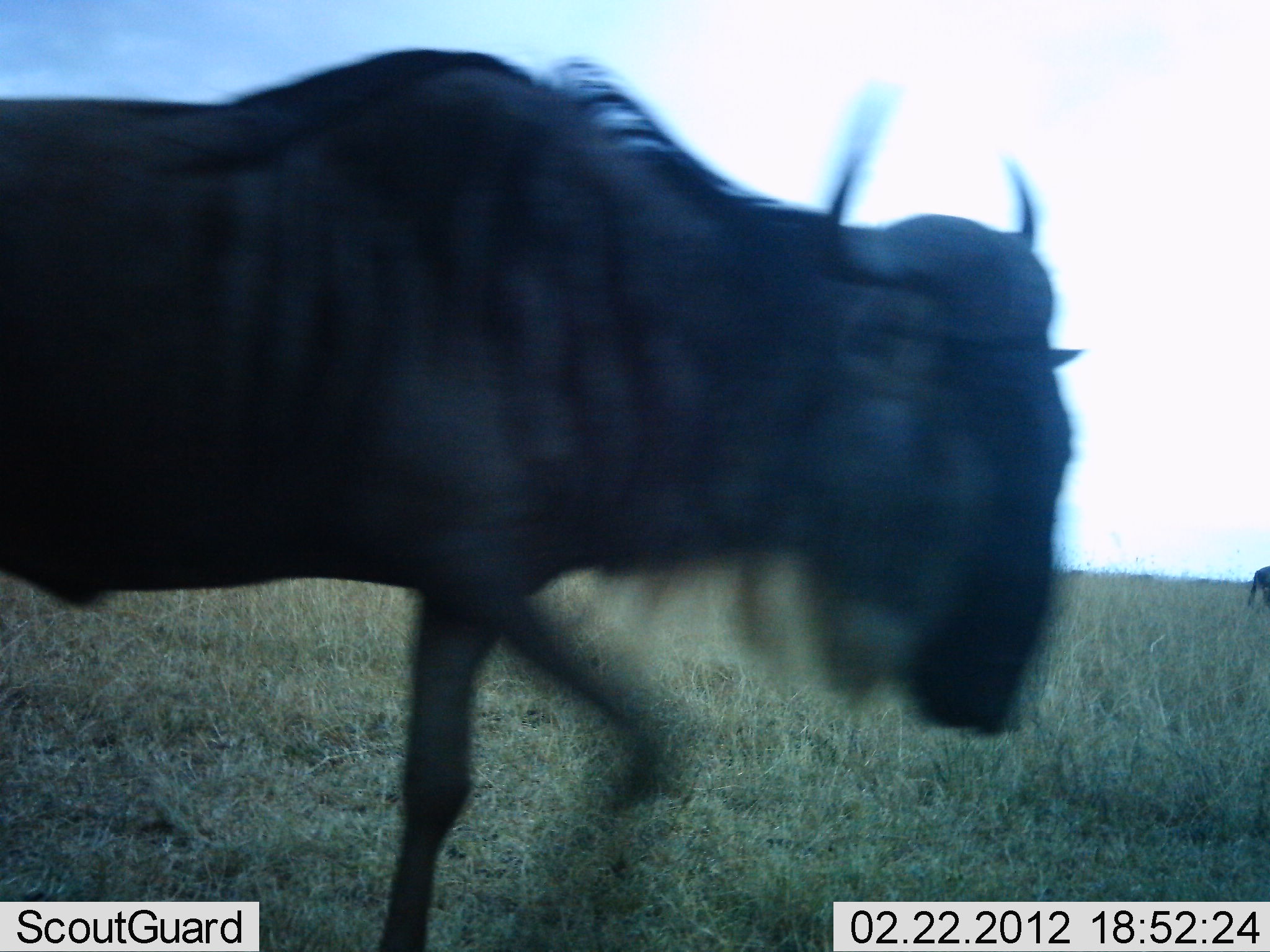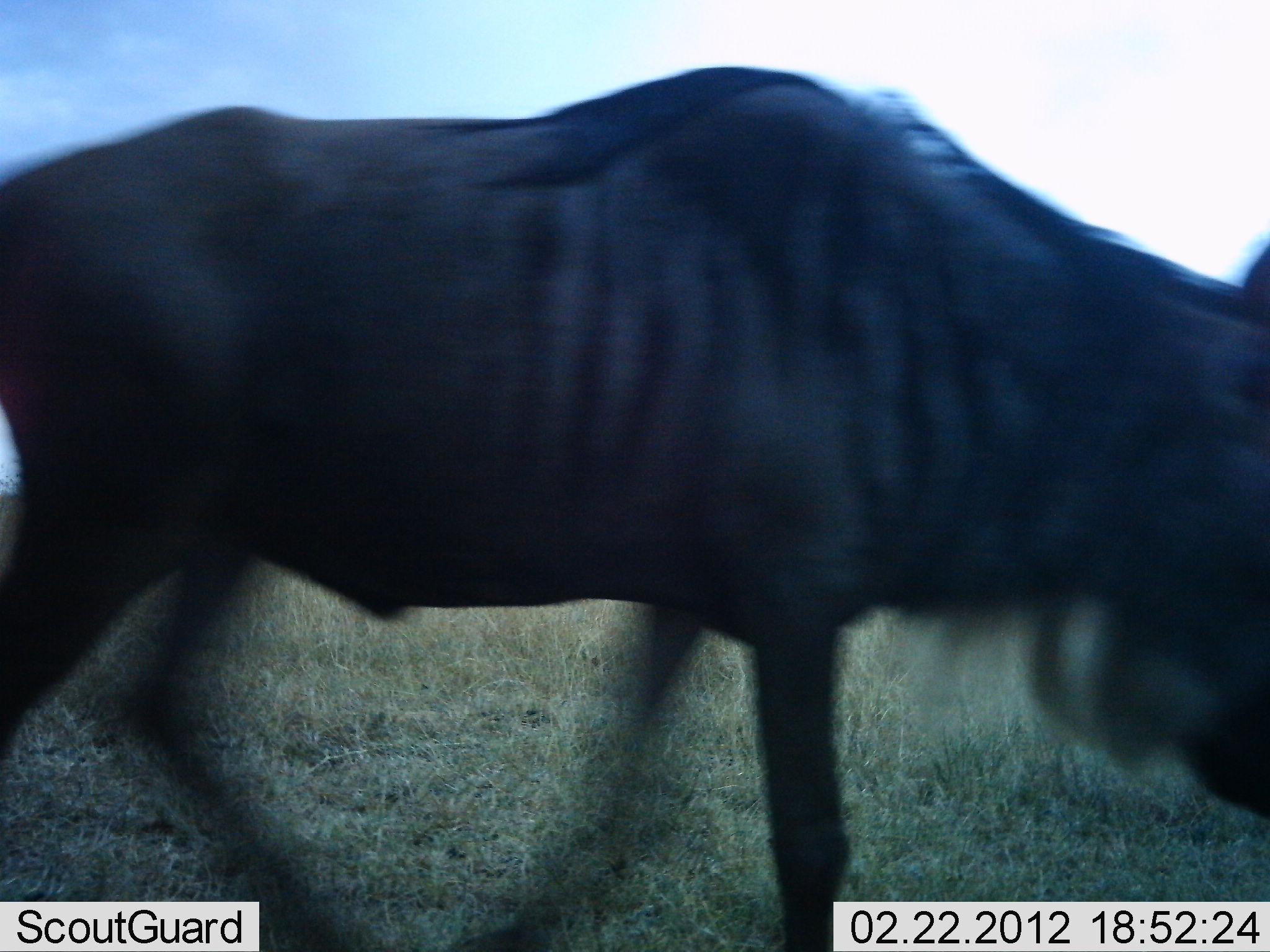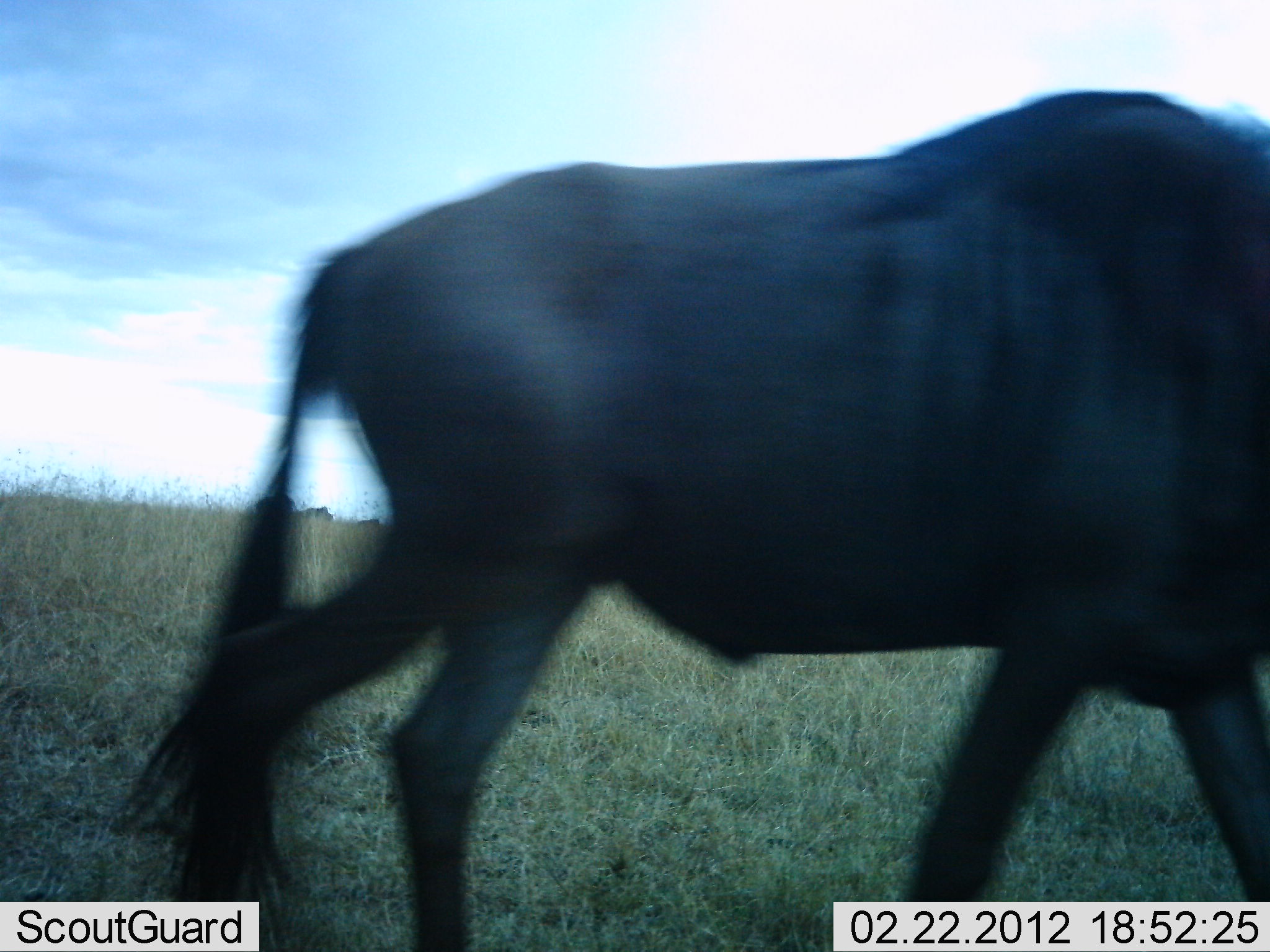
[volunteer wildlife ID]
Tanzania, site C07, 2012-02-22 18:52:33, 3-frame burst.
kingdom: Animalia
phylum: Chordata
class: Mammalia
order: Artiodactyla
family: Bovidae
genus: Connochaetes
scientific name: Connochaetes taurinus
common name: blue wildebeest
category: wildebeest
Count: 1.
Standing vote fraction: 27%.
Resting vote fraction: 0%.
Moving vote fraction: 87%.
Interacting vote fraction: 0%.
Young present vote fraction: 0%.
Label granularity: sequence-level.